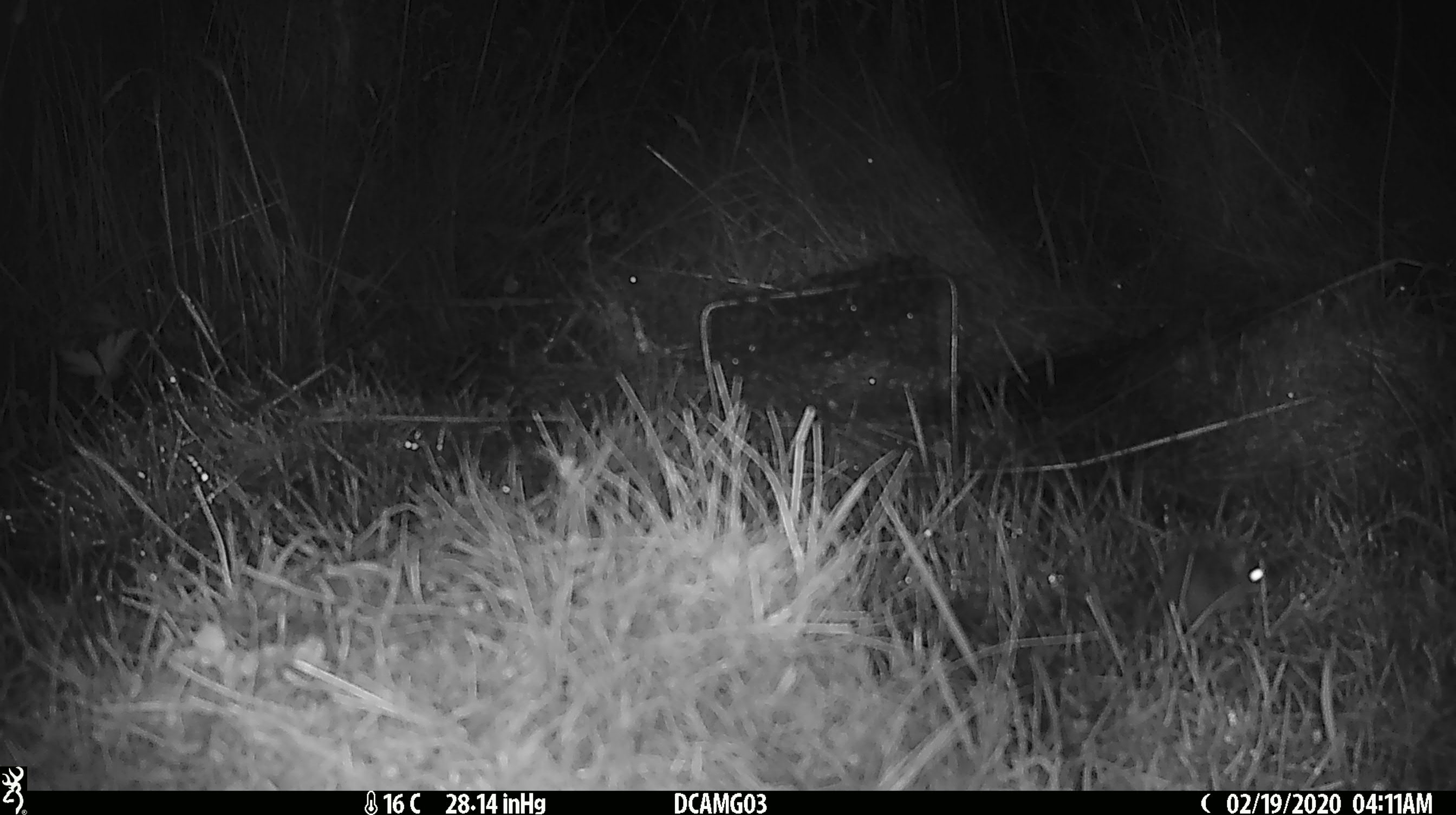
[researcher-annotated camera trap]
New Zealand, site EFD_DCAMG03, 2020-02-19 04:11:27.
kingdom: Animalia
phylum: Chordata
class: Mammalia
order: Rodentia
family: Muridae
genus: Mus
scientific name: Mus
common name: mouse